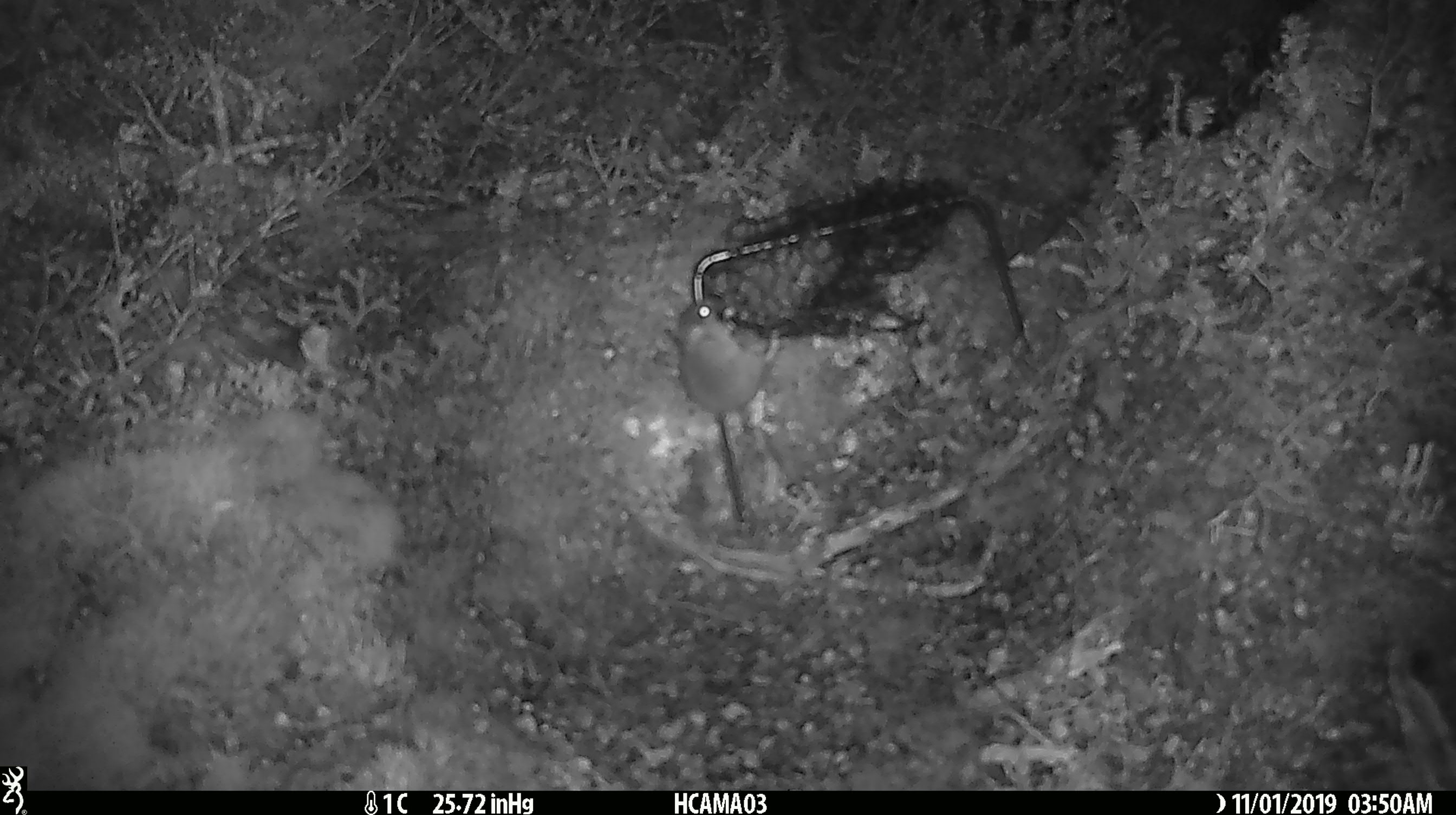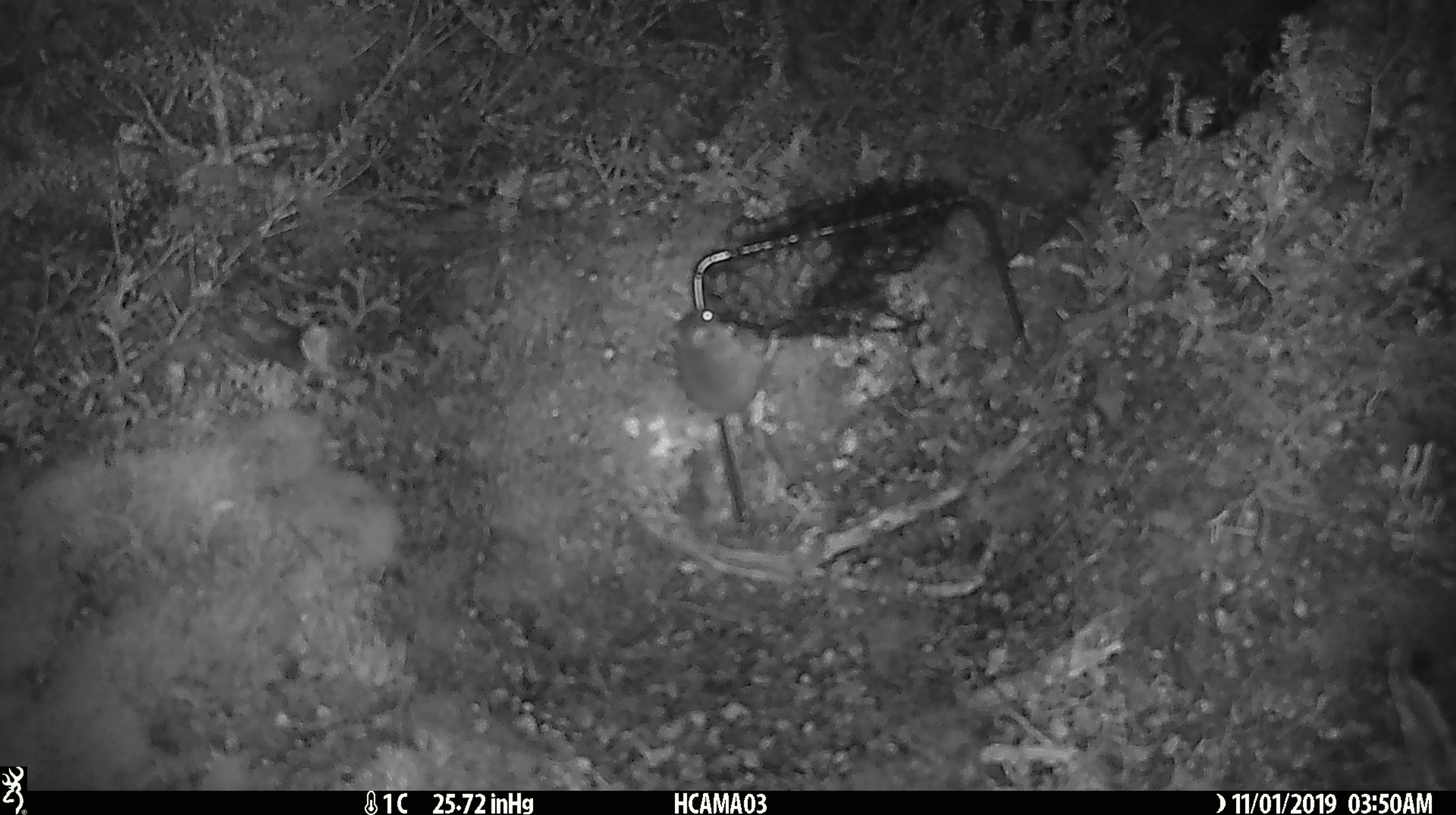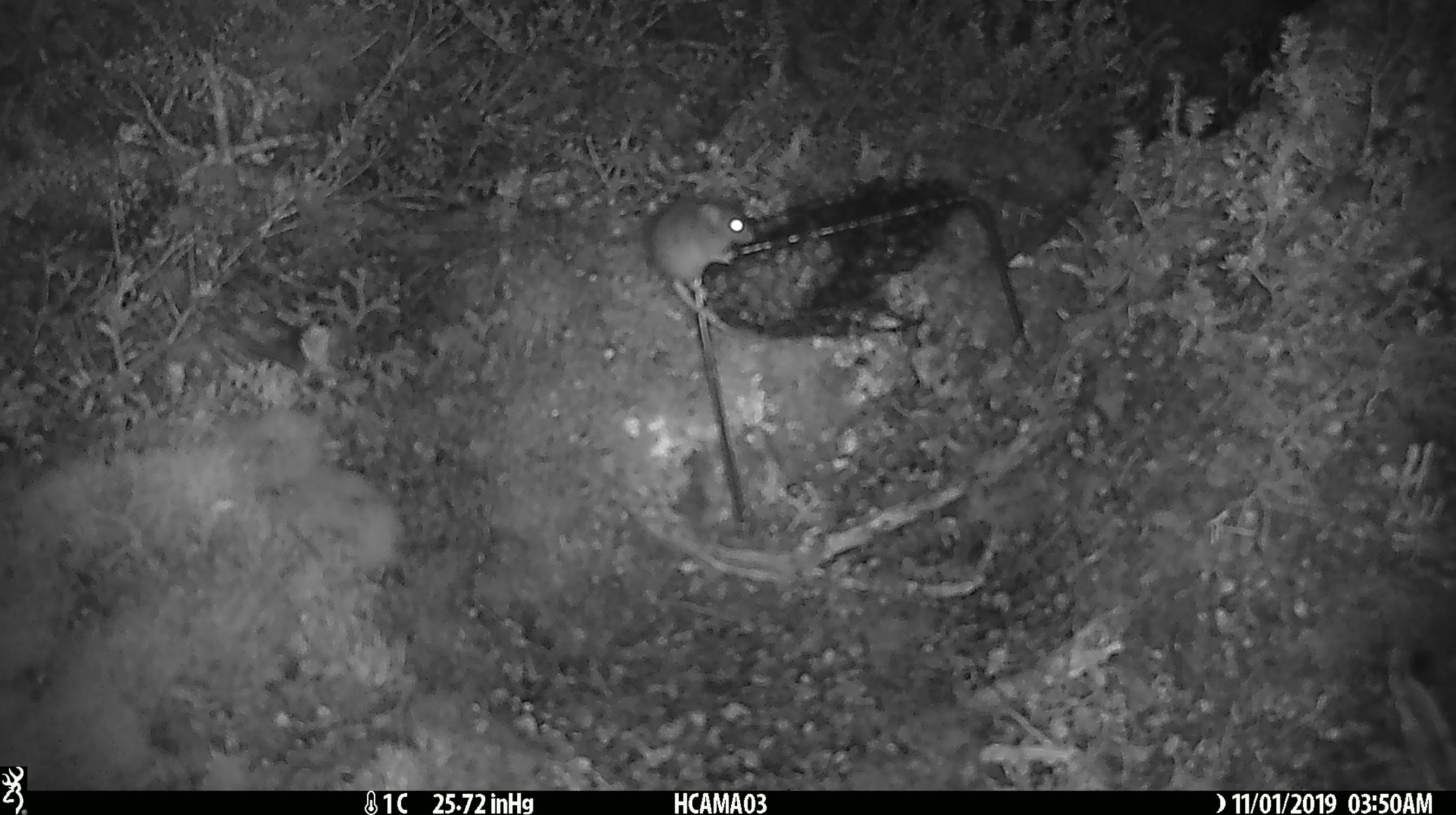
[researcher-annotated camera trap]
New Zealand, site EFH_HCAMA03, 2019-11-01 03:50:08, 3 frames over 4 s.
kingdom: Animalia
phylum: Chordata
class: Mammalia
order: Rodentia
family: Muridae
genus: Mus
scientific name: Mus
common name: mouse